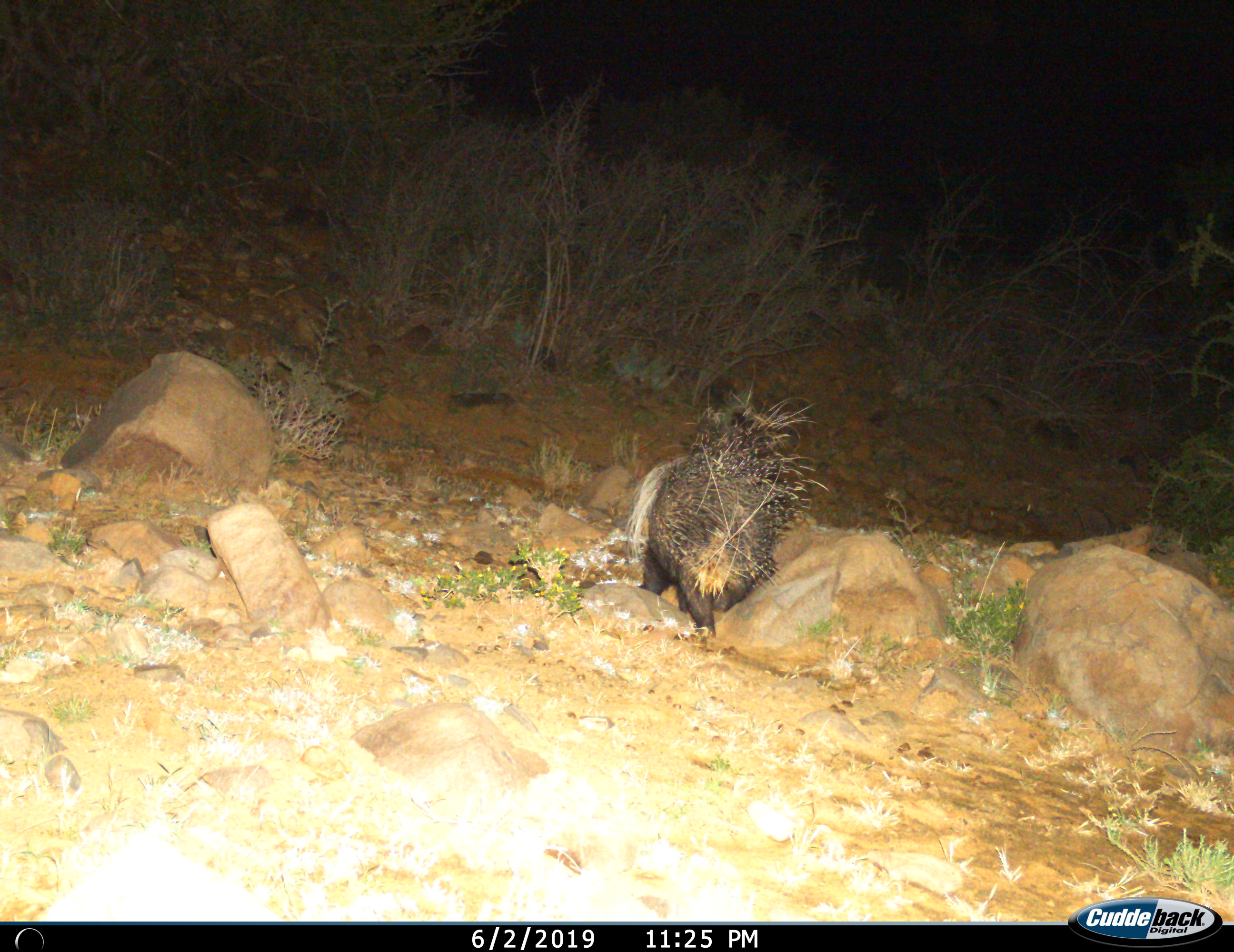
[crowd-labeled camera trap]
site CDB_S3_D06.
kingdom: Animalia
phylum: Chordata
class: Mammalia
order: Rodentia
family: Hystricidae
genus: Hystrix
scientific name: Hystrix cristata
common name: crested porcupine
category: porcupine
Porcupine (crested porcupine) (Hystrix cristata), count 1. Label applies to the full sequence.